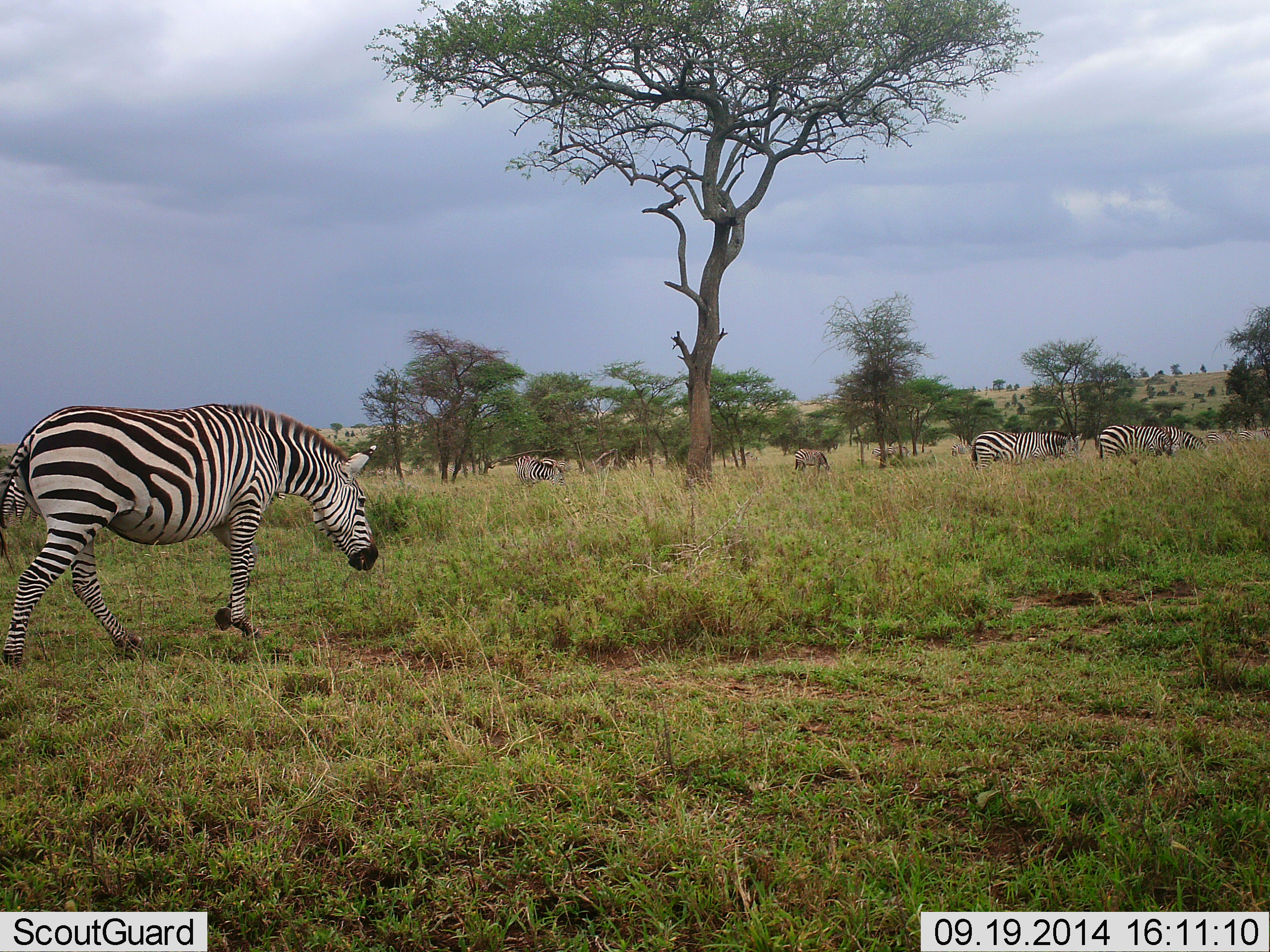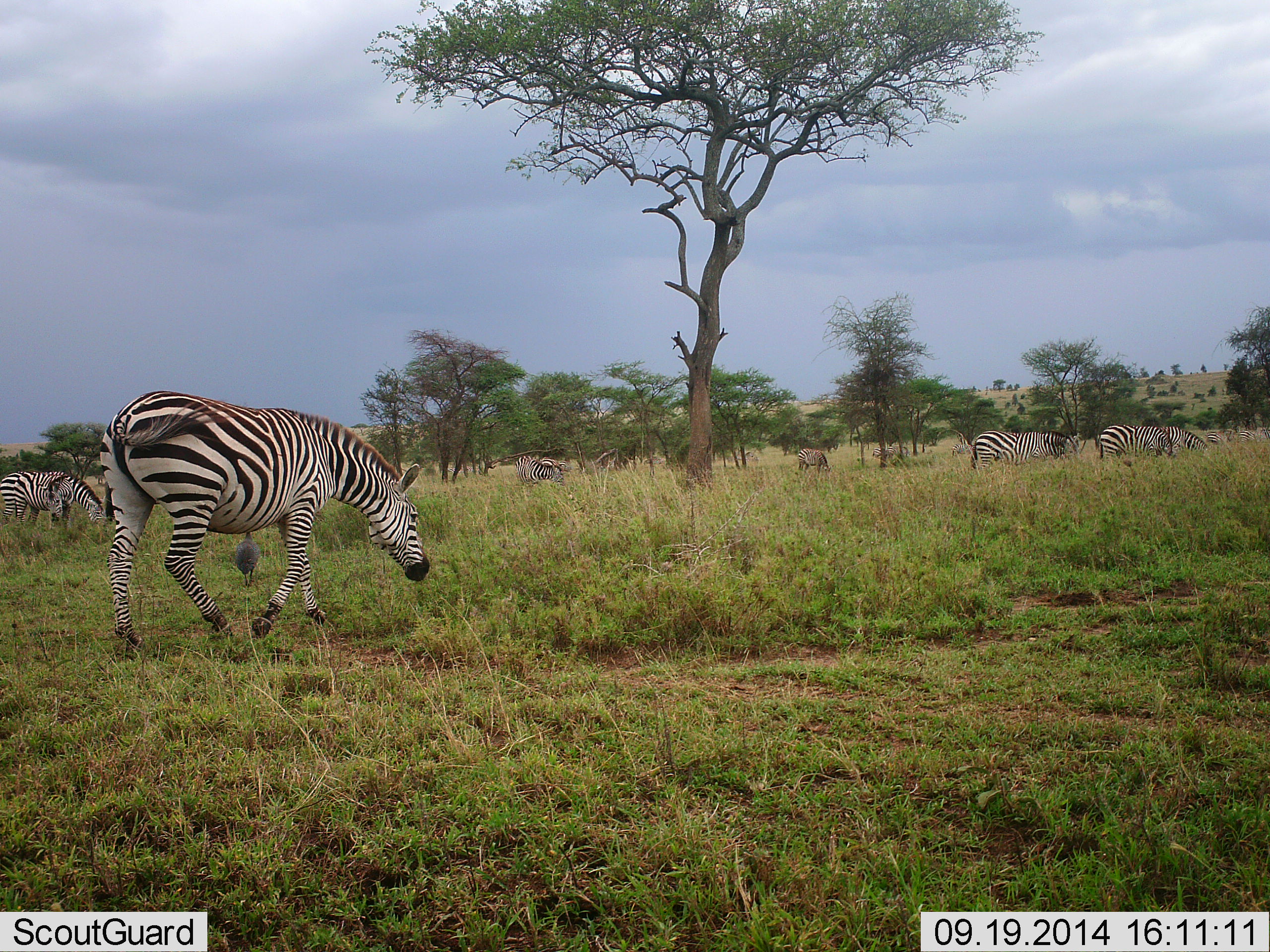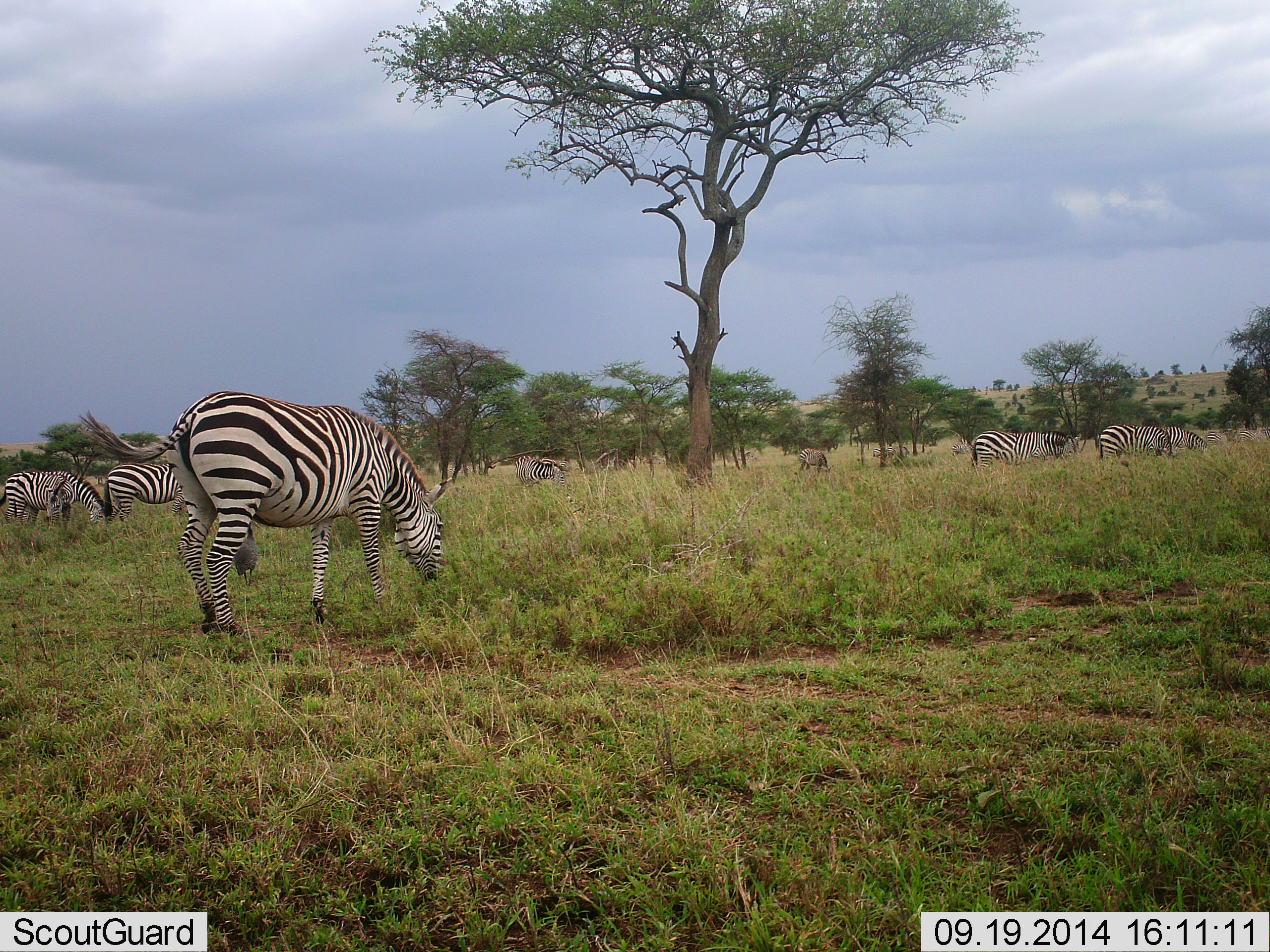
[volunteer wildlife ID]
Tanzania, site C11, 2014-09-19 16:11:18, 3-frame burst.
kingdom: Animalia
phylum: Chordata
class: Mammalia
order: Perissodactyla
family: Equidae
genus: Equus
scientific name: Equus quagga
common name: plains zebra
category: zebra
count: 8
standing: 33%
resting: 0%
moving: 80%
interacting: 0%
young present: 0%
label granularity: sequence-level